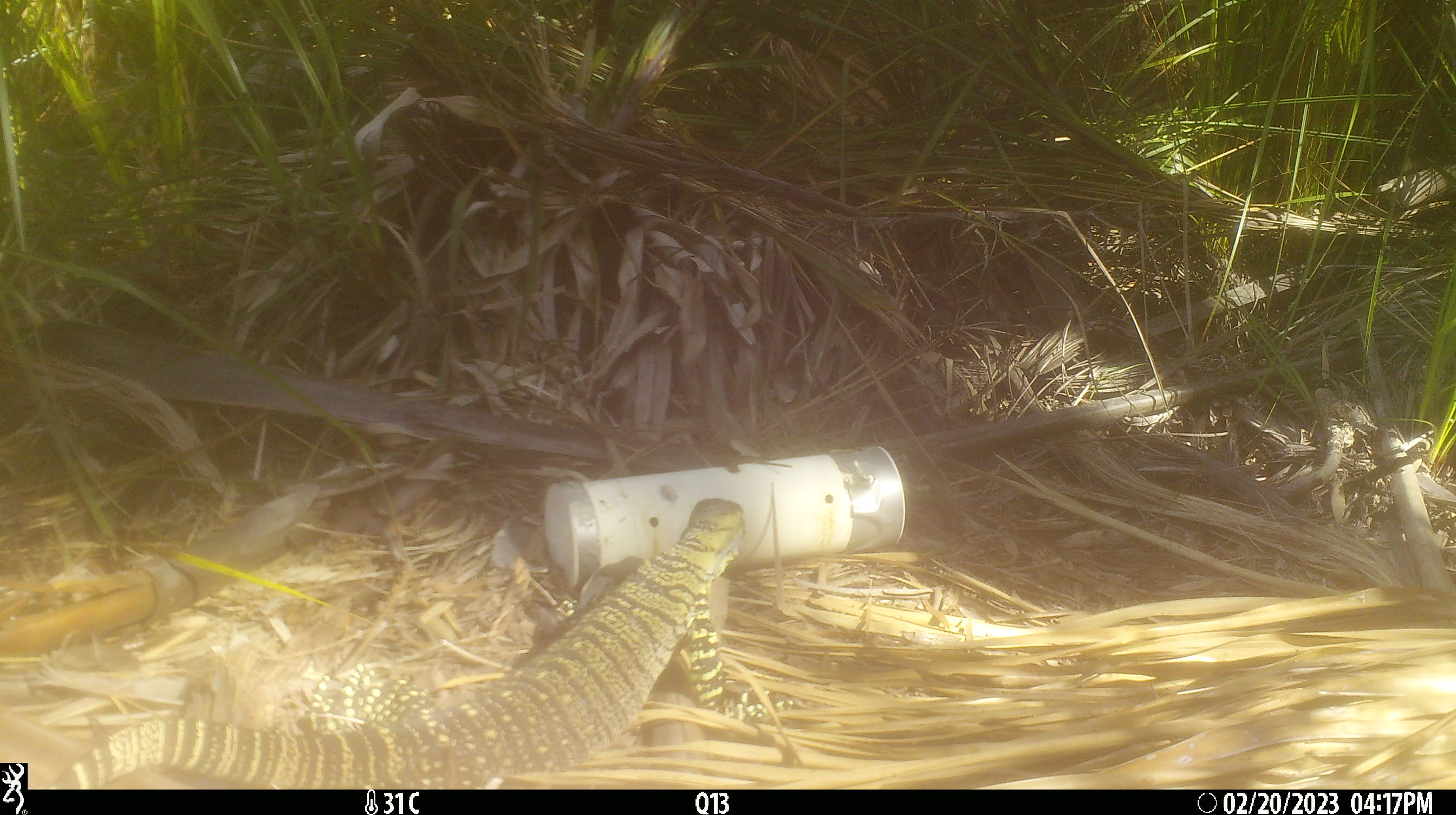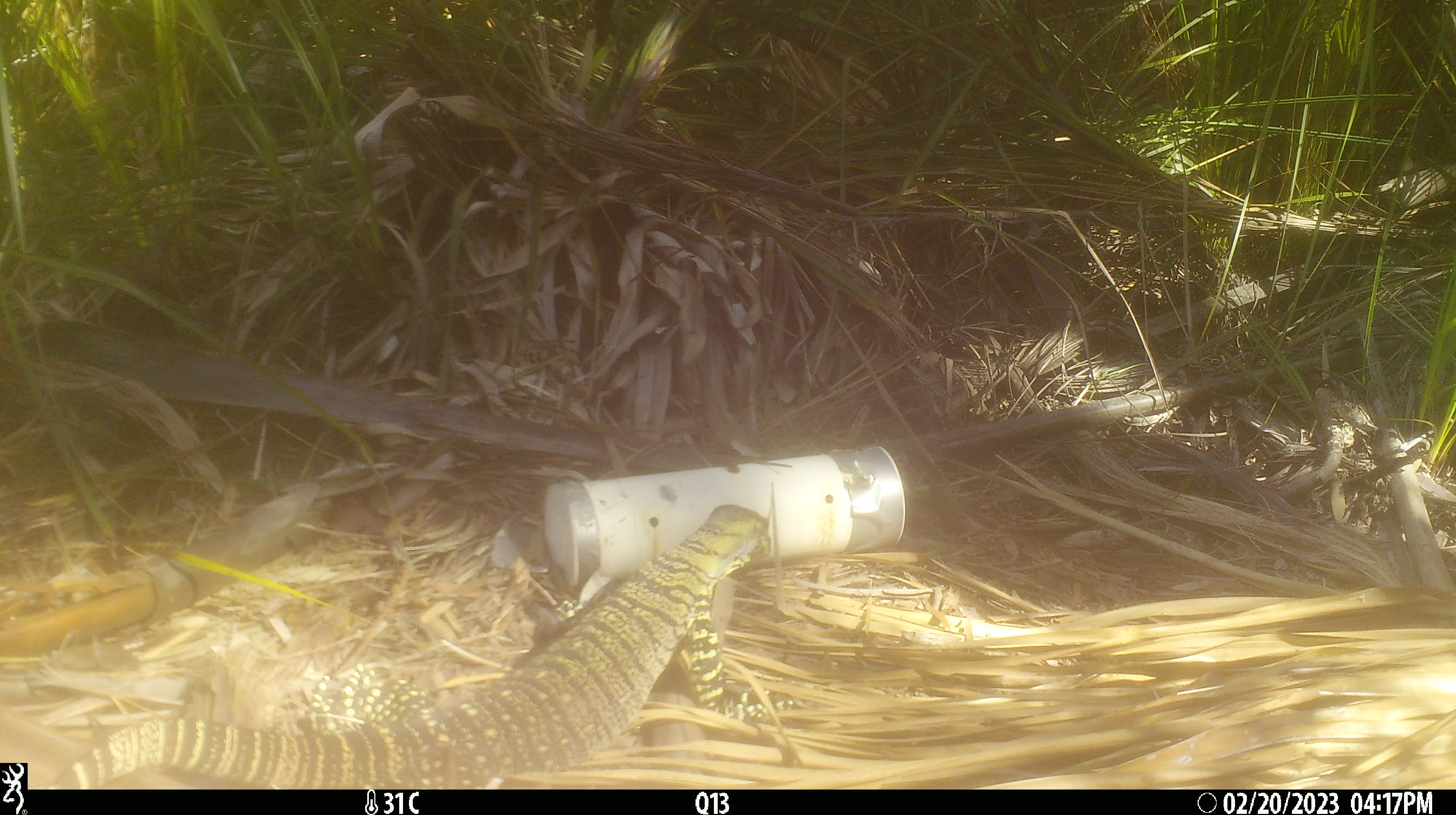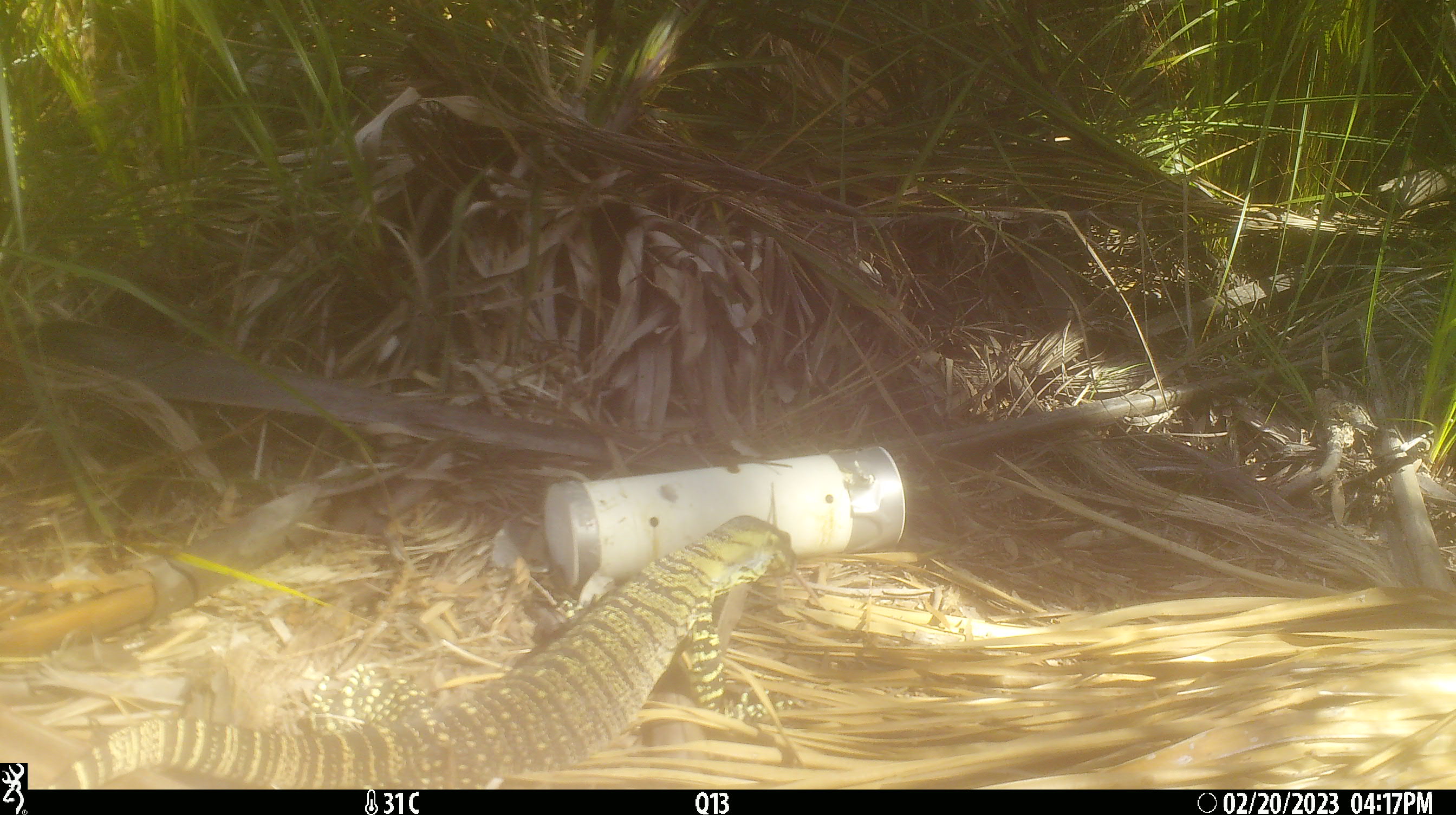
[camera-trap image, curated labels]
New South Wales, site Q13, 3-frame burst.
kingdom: Animalia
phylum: Chordata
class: Reptilia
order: Squamata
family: Varanidae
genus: Varanus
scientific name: Varanus varius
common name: lace monitor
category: goanna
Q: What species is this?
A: Goanna (lace monitor) (Varanus varius).